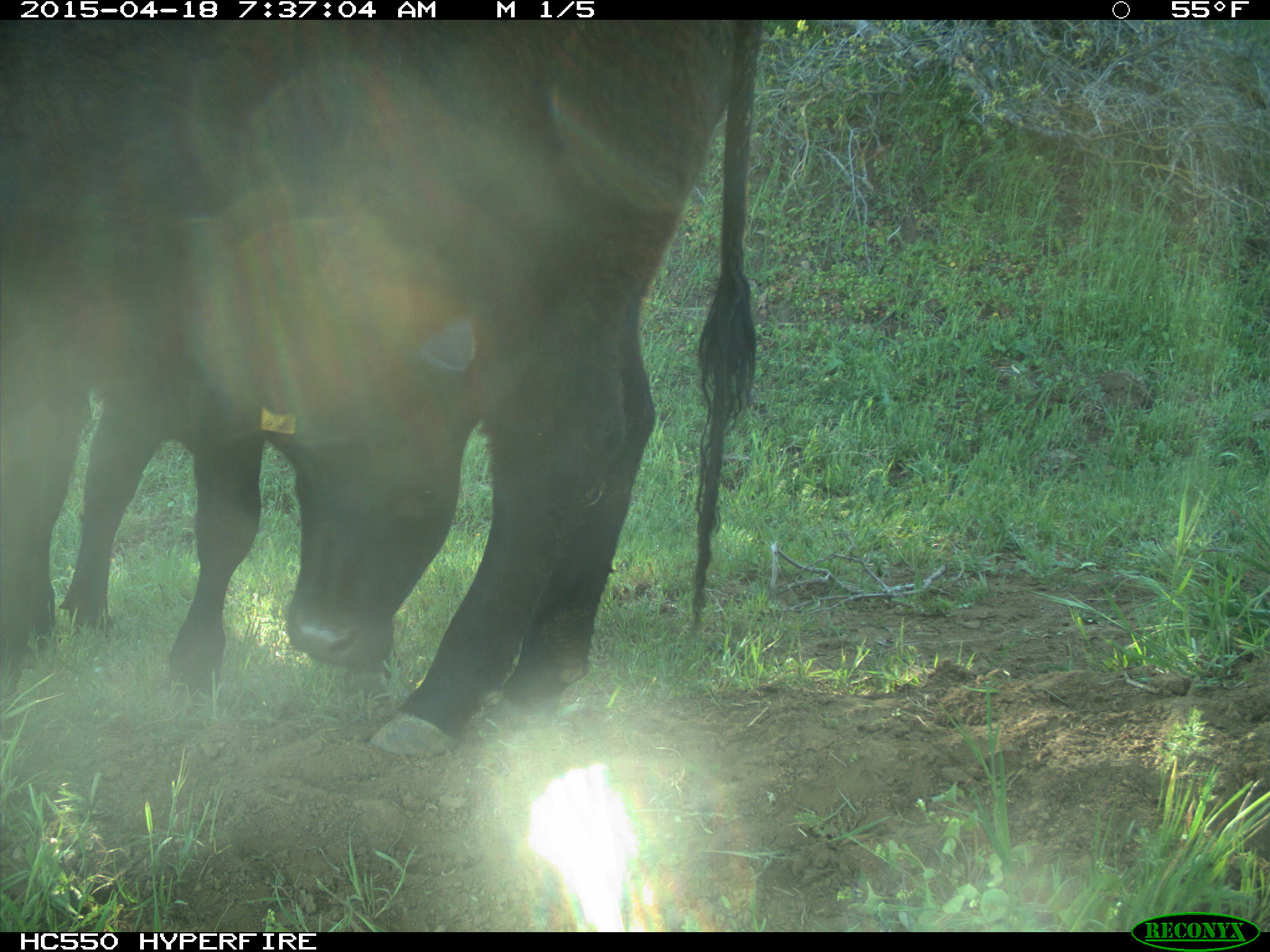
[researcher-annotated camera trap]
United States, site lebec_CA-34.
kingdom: Animalia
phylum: Chordata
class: Mammalia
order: Artiodactyla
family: Bovidae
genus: Bos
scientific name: Bos taurus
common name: domestic cow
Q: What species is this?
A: Bos taurus (domestic cow).